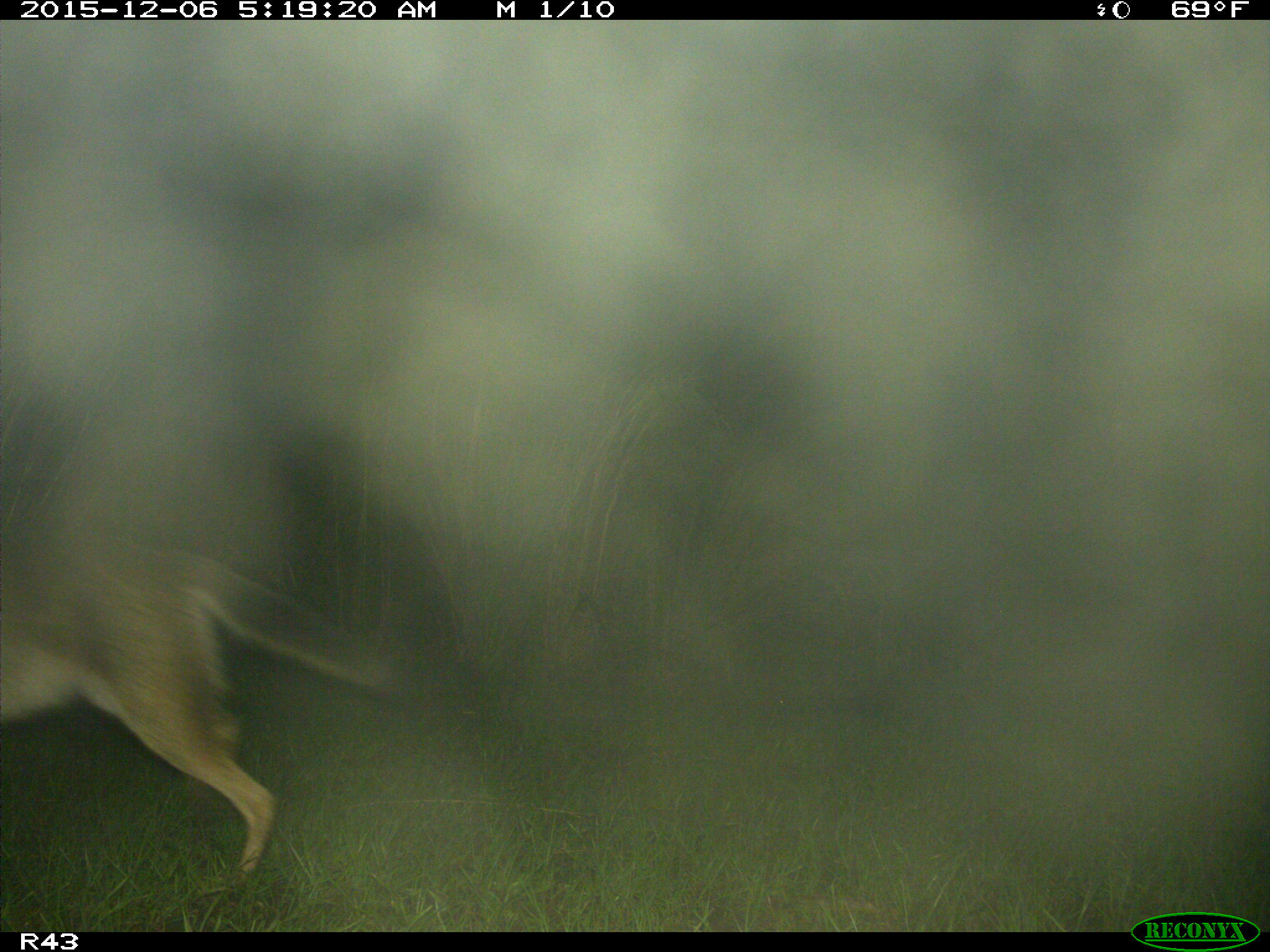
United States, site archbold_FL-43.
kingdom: Animalia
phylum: Chordata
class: Mammalia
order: Carnivora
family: Canidae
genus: Canis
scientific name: Canis latrans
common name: coyote